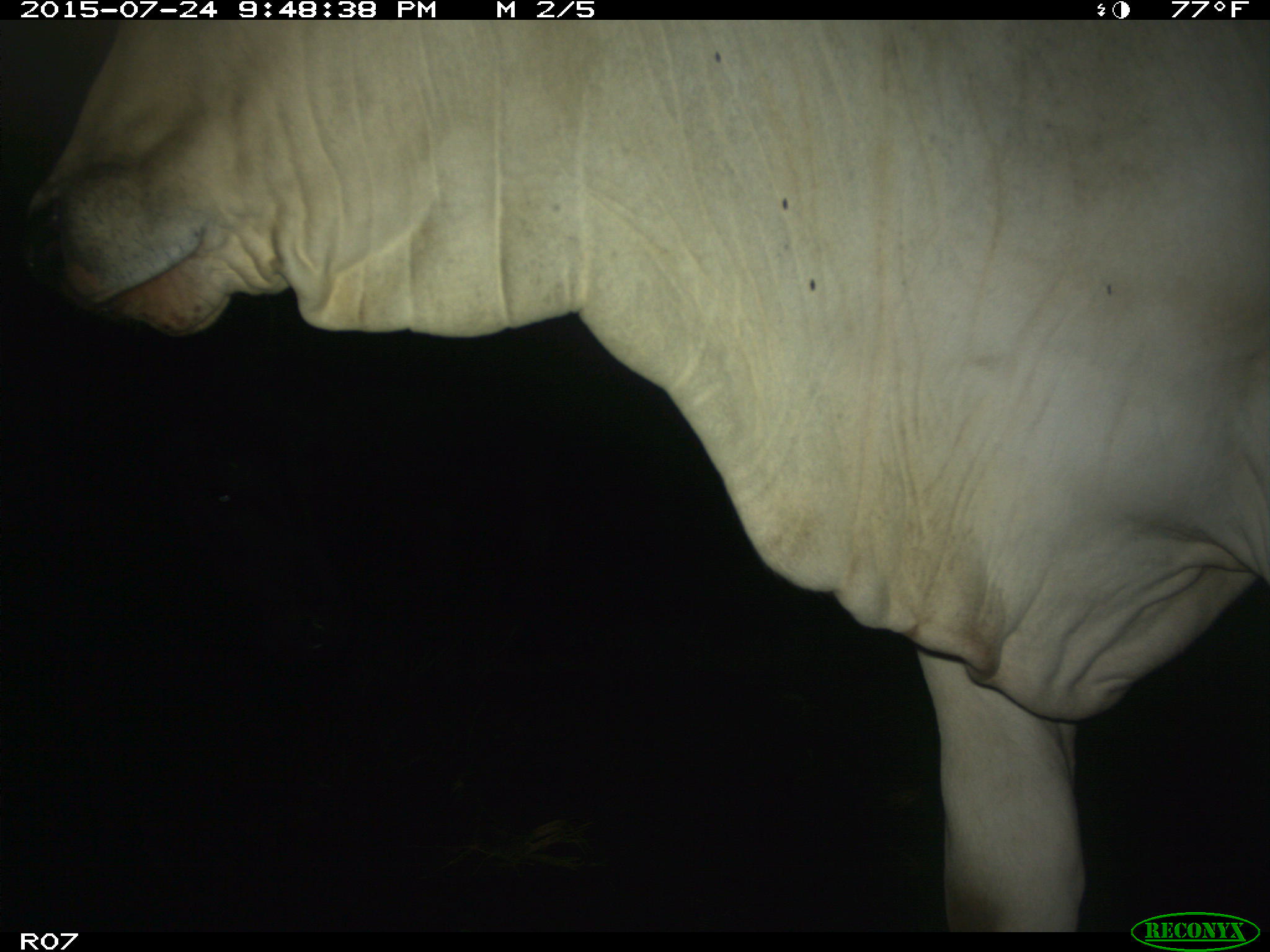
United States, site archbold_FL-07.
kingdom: Animalia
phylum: Chordata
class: Mammalia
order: Artiodactyla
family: Bovidae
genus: Bos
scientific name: Bos taurus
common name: domestic cow